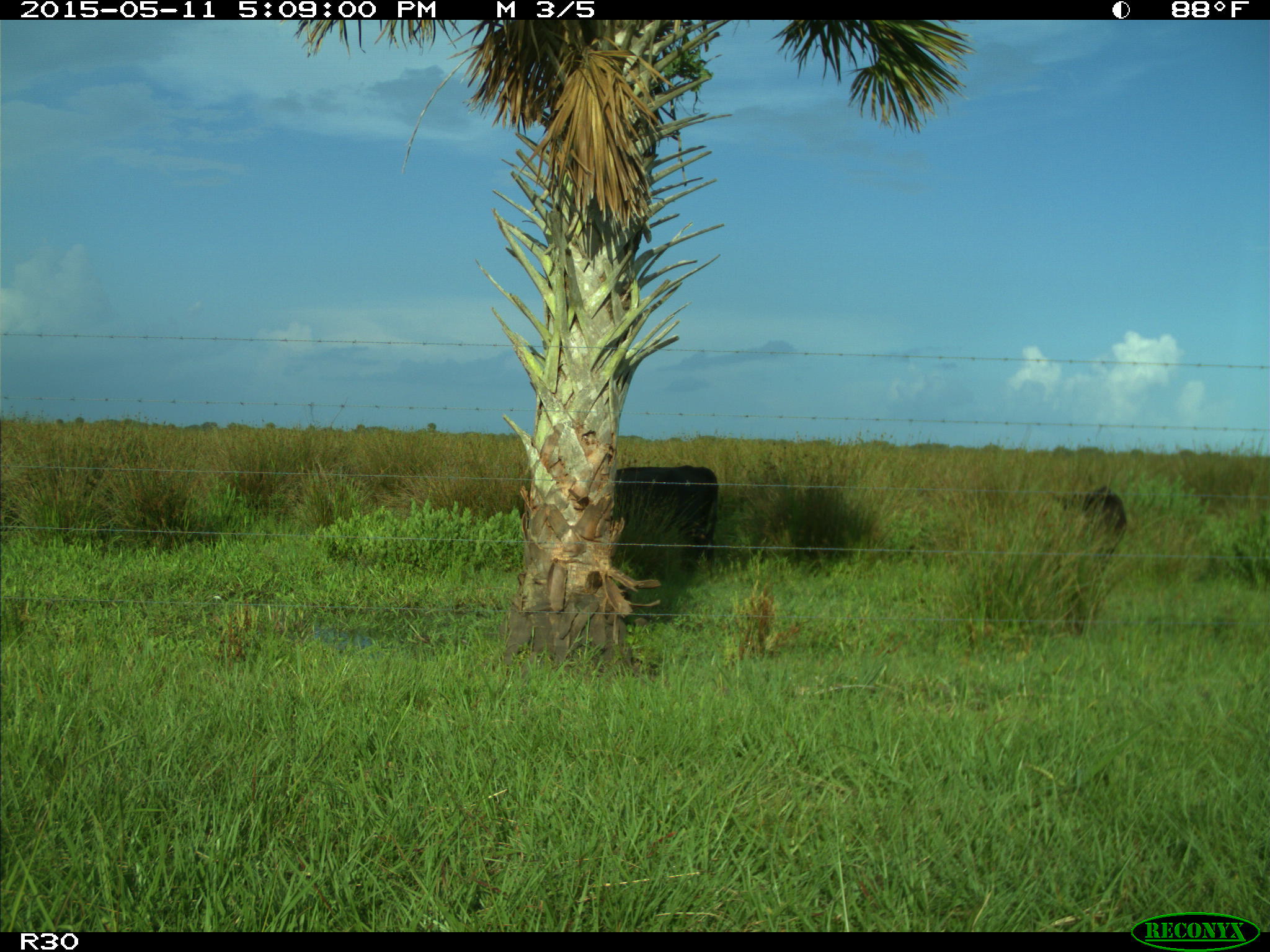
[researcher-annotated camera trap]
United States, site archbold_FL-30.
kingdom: Animalia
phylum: Chordata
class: Mammalia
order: Artiodactyla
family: Bovidae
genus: Bos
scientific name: Bos taurus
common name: domestic cow